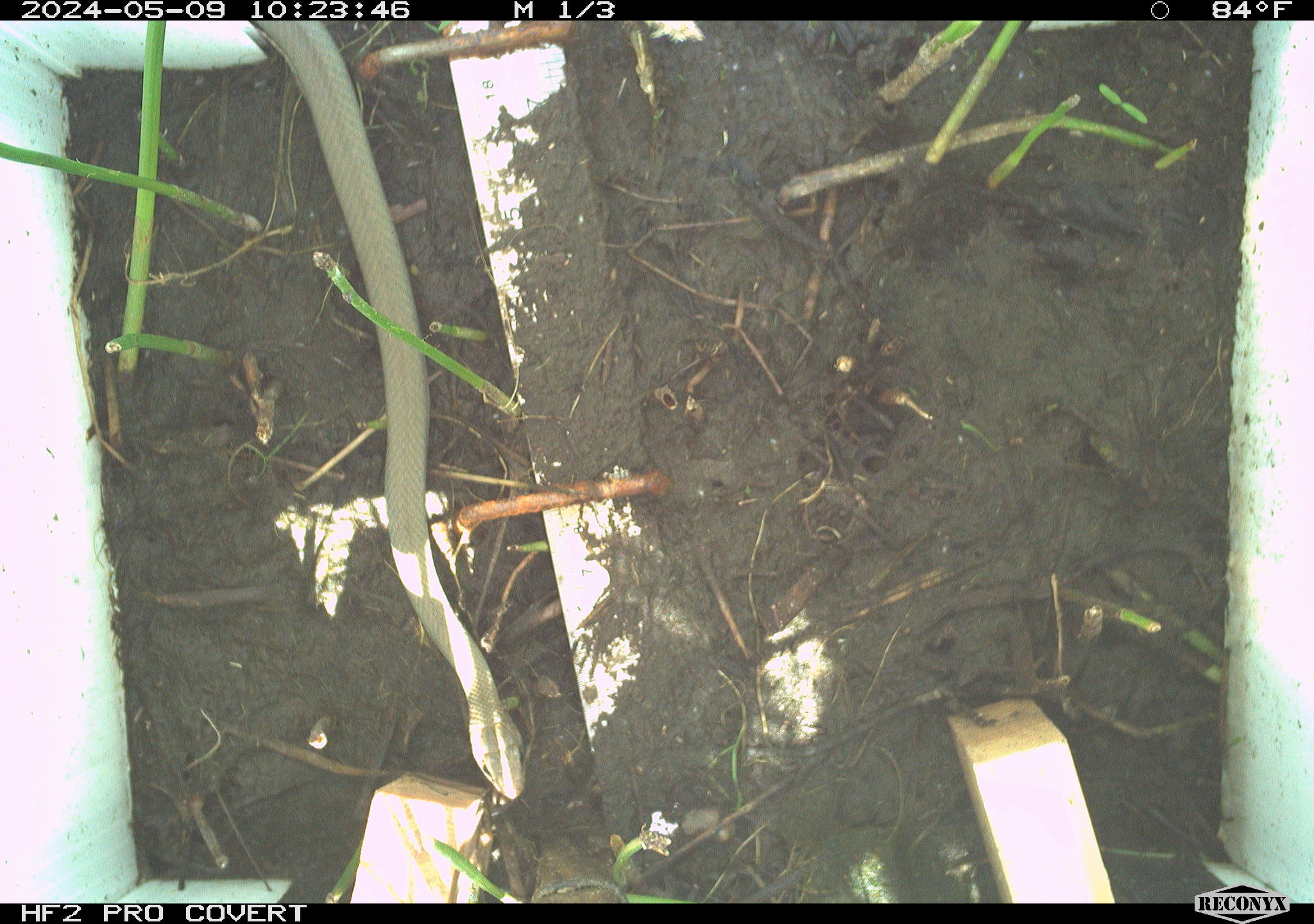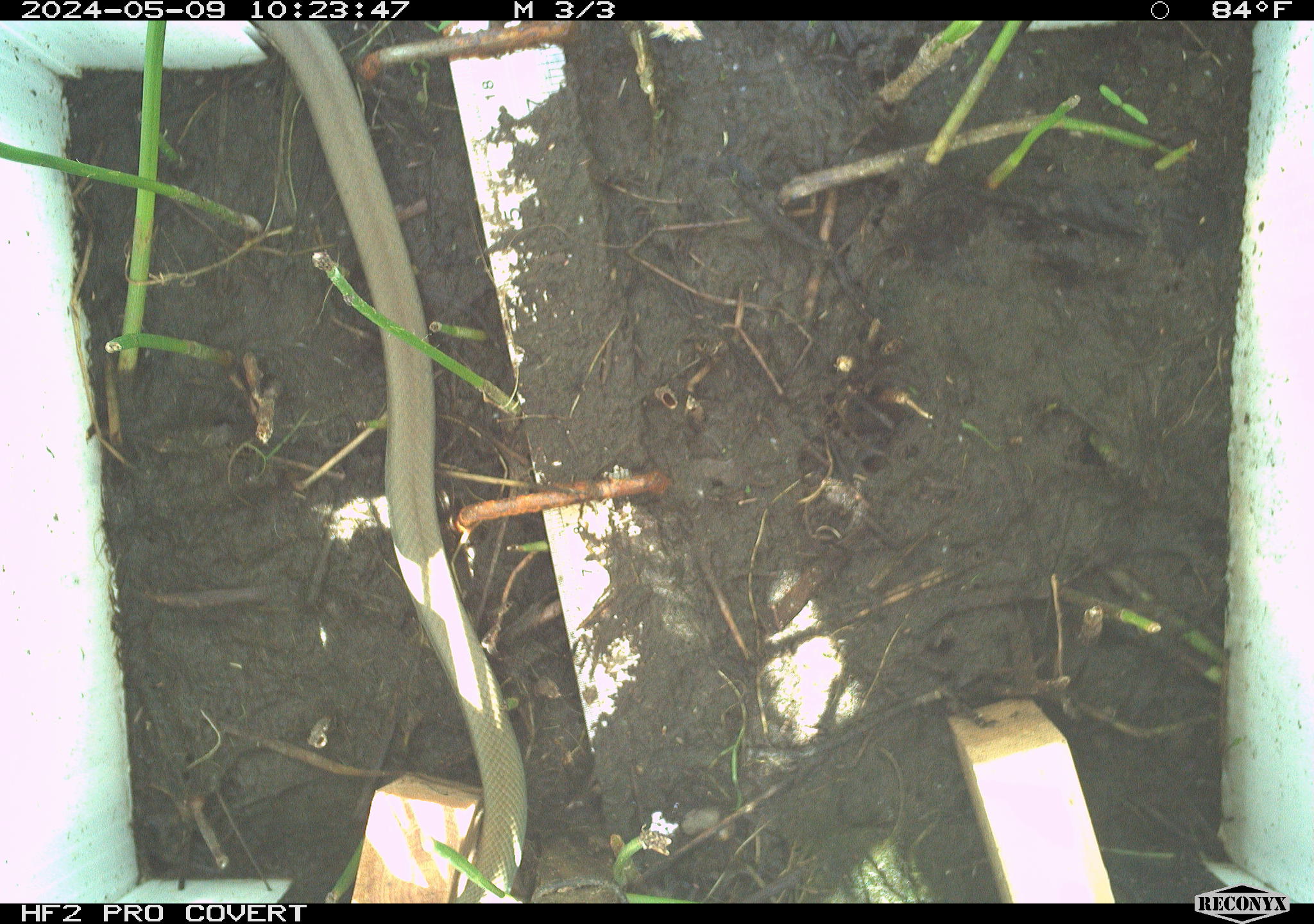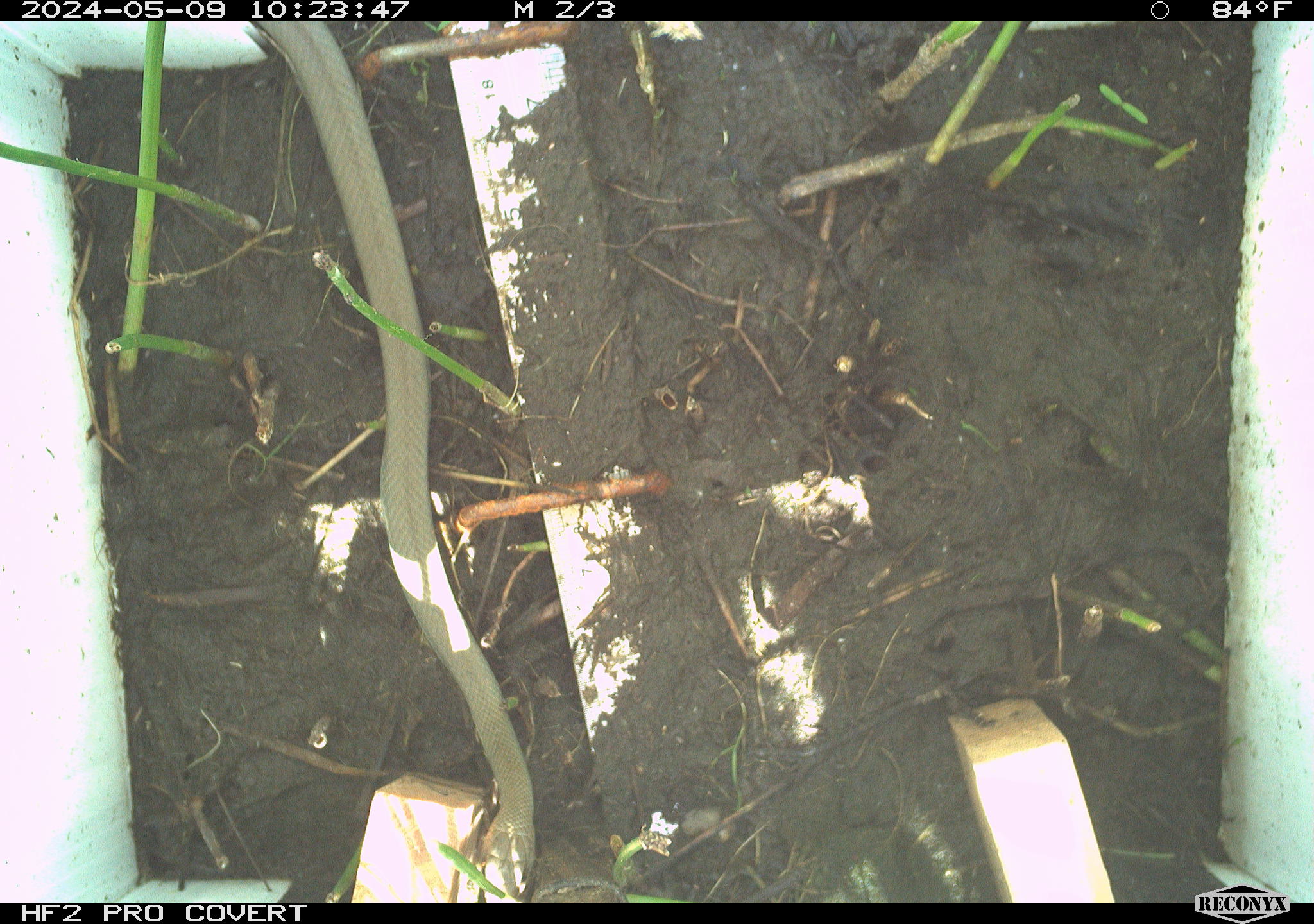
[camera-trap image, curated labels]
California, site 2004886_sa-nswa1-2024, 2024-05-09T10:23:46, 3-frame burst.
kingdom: Animalia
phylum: Chordata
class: Reptilia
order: Squamata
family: Colubridae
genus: Coluber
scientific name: Coluber constrictor mormon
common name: western yellow-bellied racer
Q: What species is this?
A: Western yellow-bellied racer (Coluber constrictor mormon).